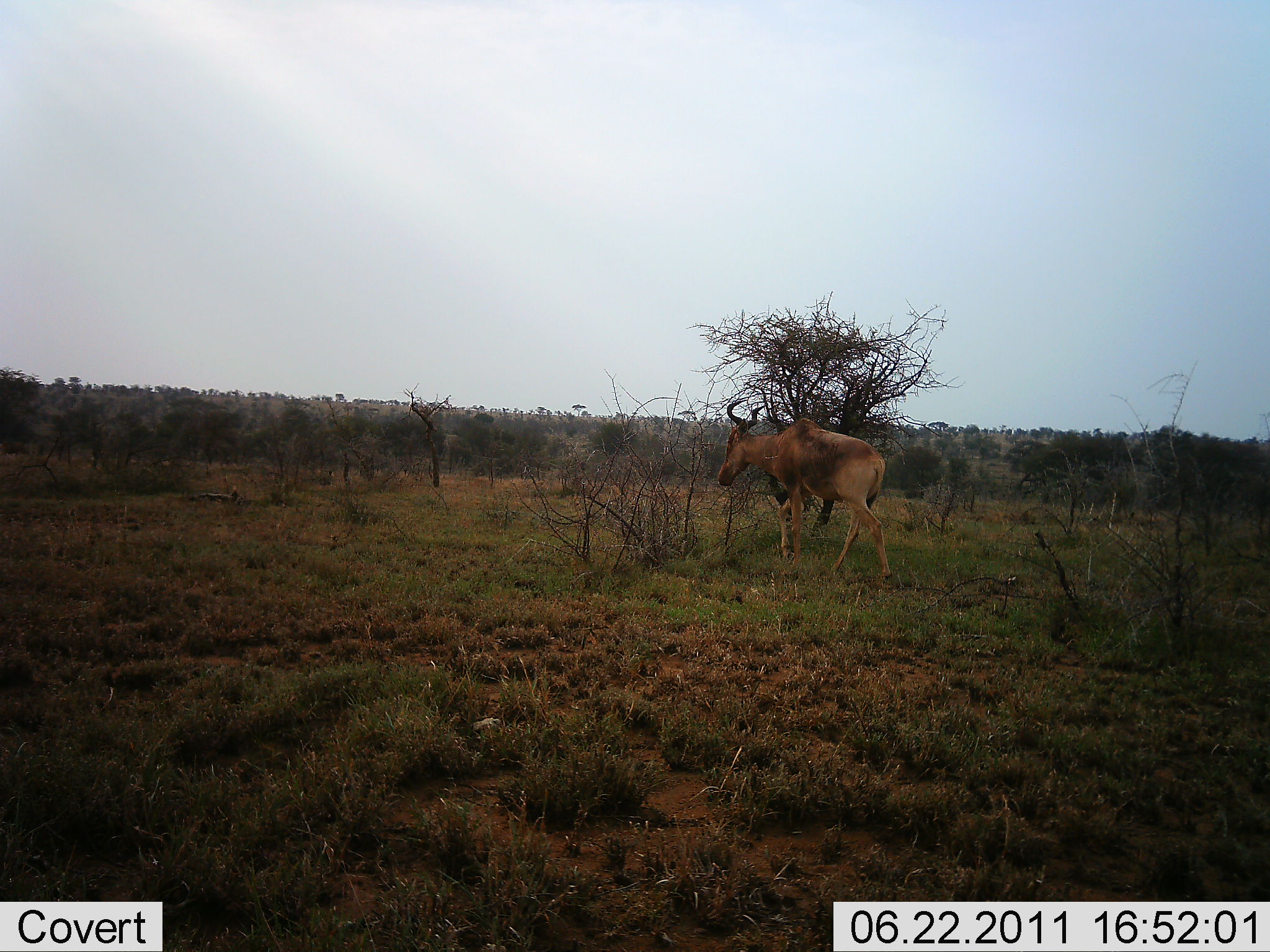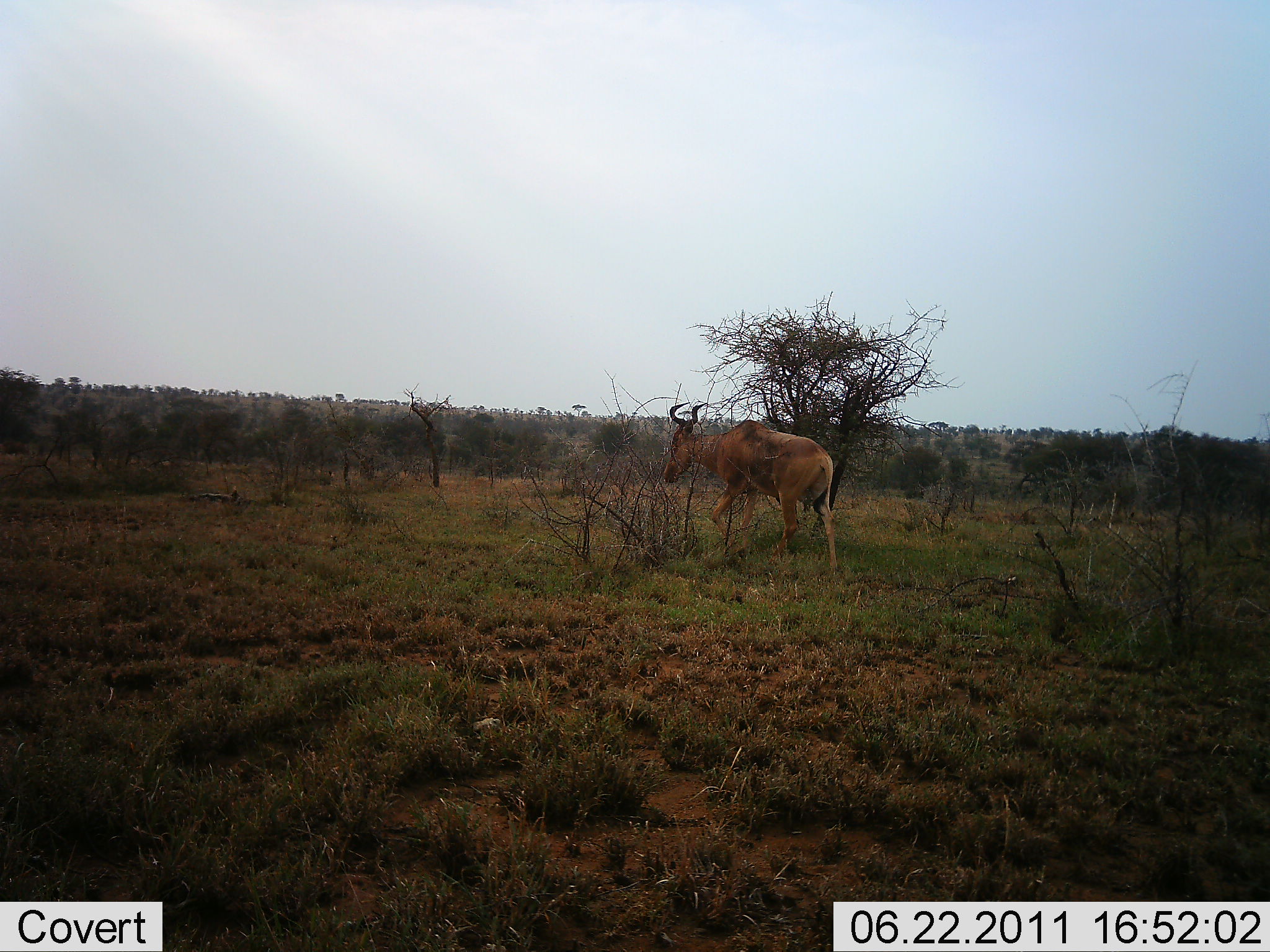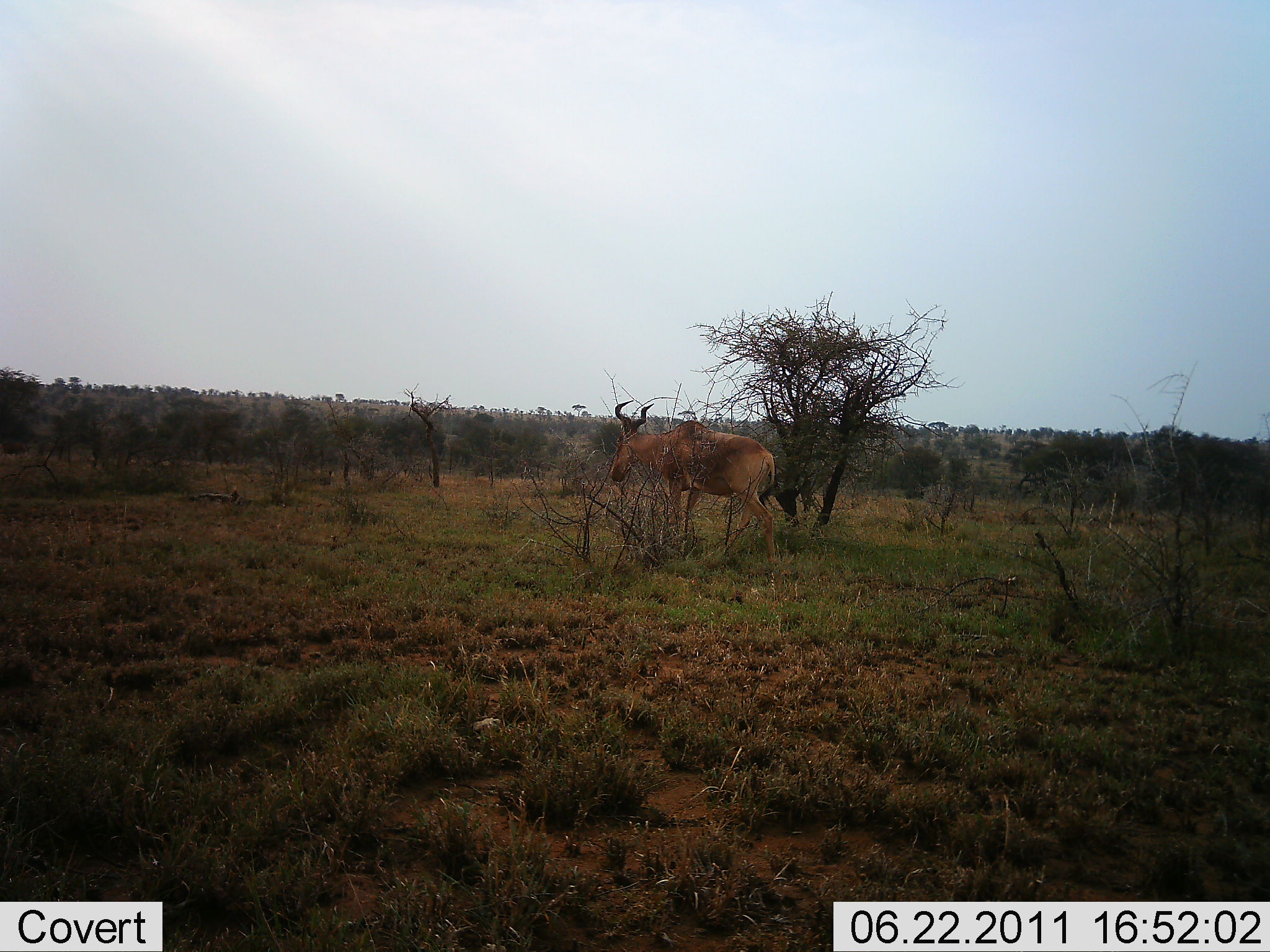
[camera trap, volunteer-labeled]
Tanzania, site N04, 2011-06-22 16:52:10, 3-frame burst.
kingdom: Animalia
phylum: Chordata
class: Mammalia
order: Artiodactyla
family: Bovidae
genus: Alcelaphus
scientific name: Alcelaphus buselaphus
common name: hartebeest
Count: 1.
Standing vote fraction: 0%.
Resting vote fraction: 0%.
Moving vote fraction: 91%.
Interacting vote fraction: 0%.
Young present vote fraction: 0%.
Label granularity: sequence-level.